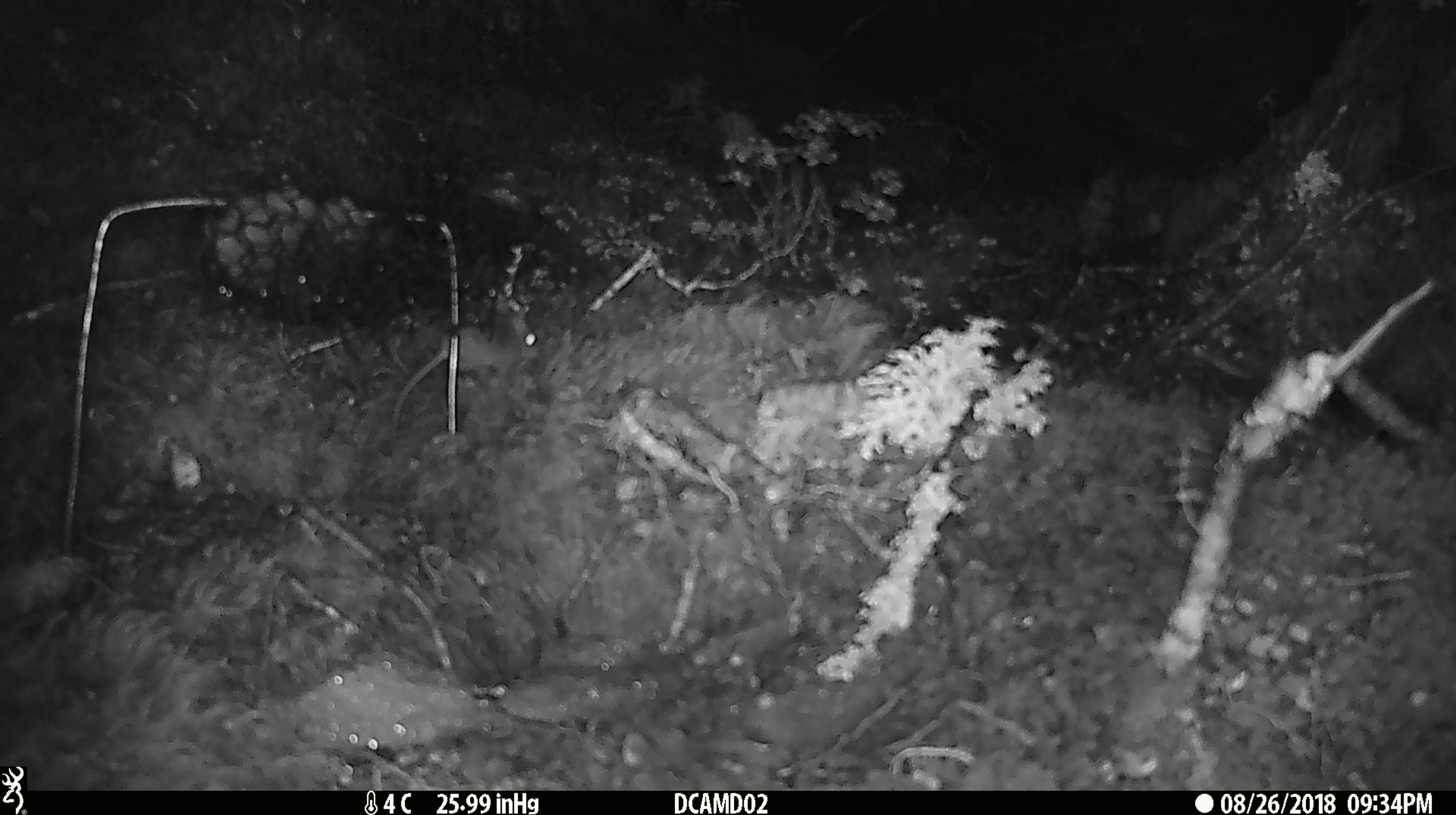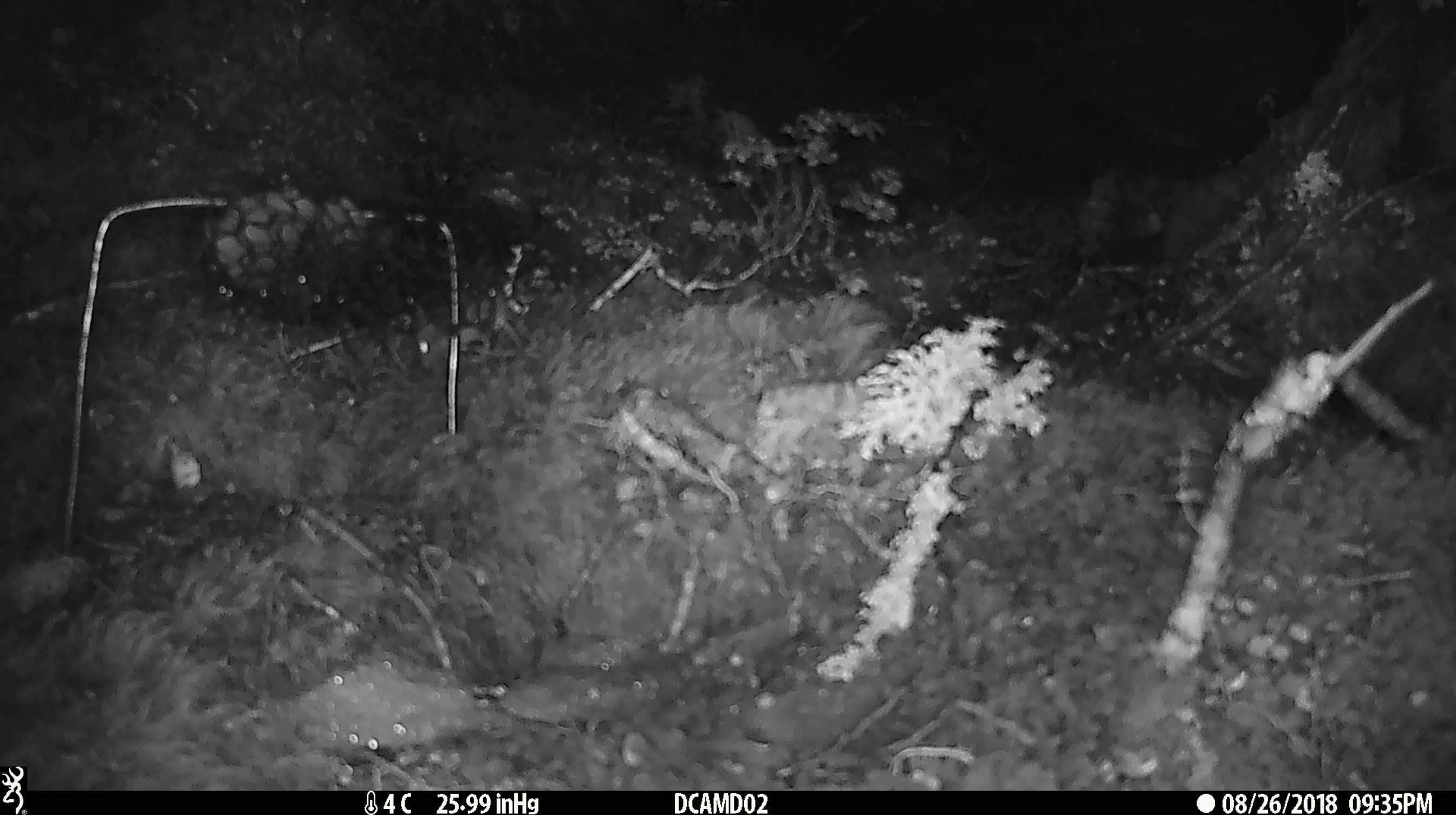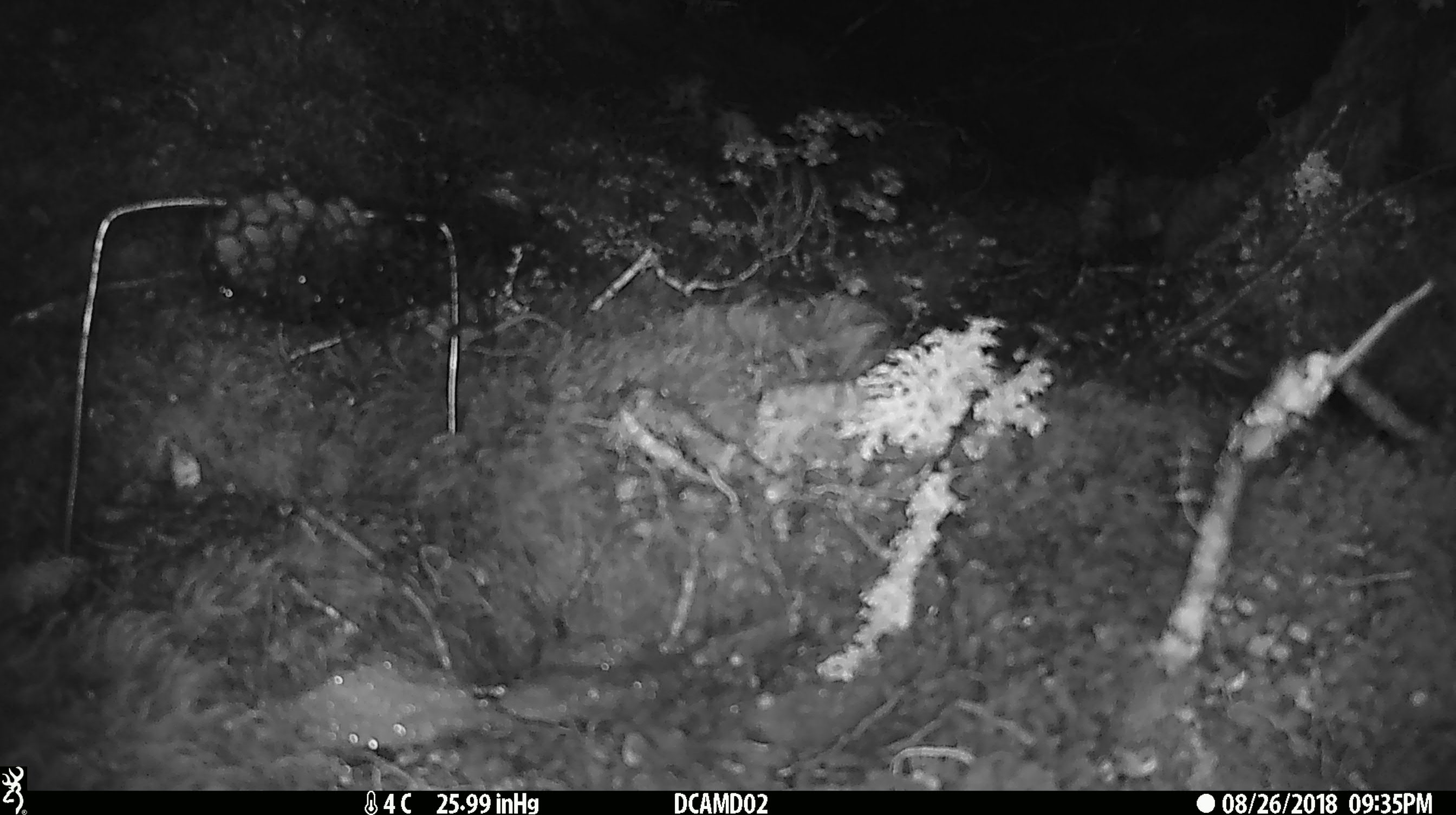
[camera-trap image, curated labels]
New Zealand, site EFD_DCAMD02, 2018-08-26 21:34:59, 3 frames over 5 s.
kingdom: Animalia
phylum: Chordata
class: Mammalia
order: Rodentia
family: Muridae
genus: Mus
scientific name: Mus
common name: mouse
Mouse (Mus).